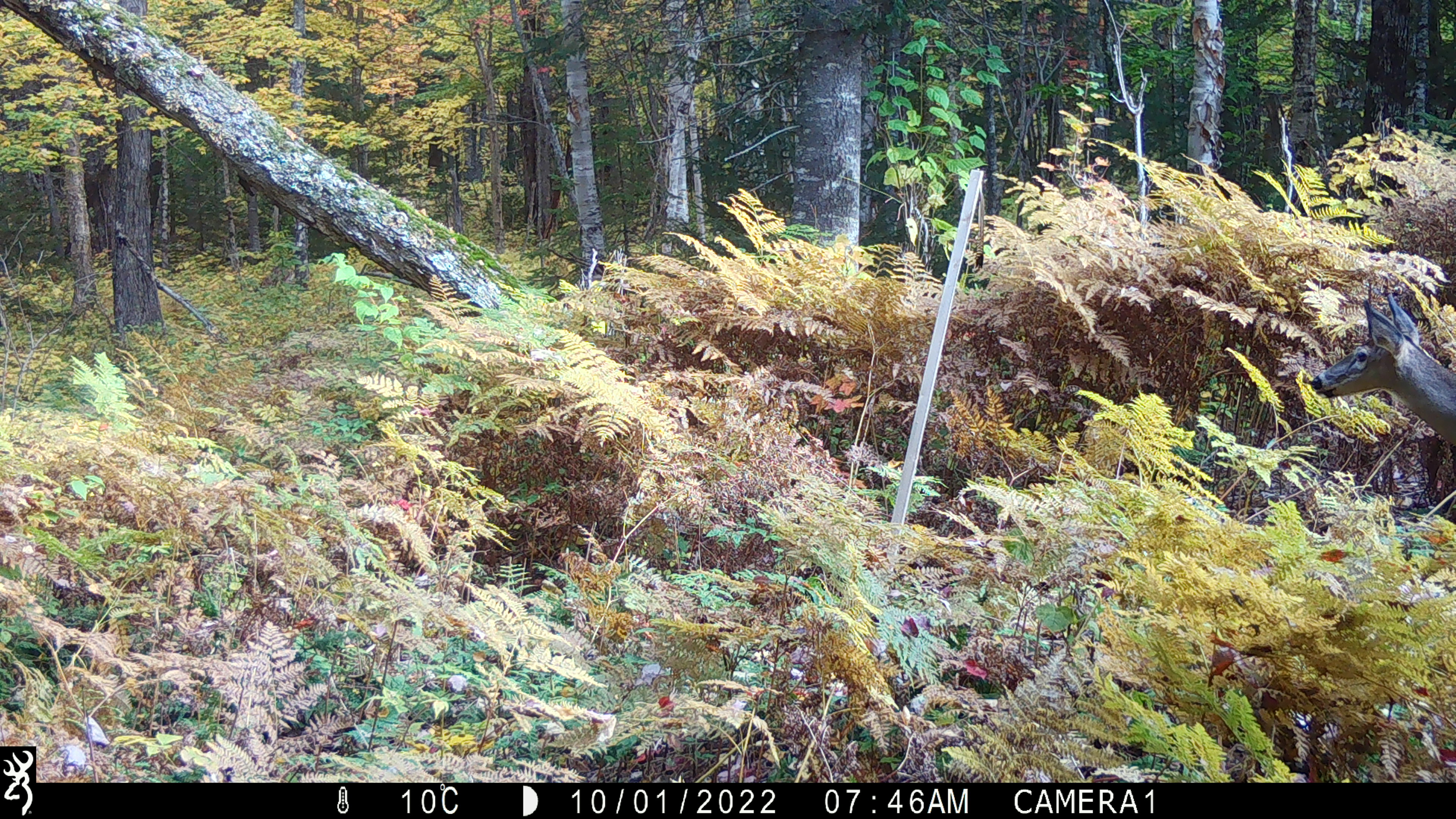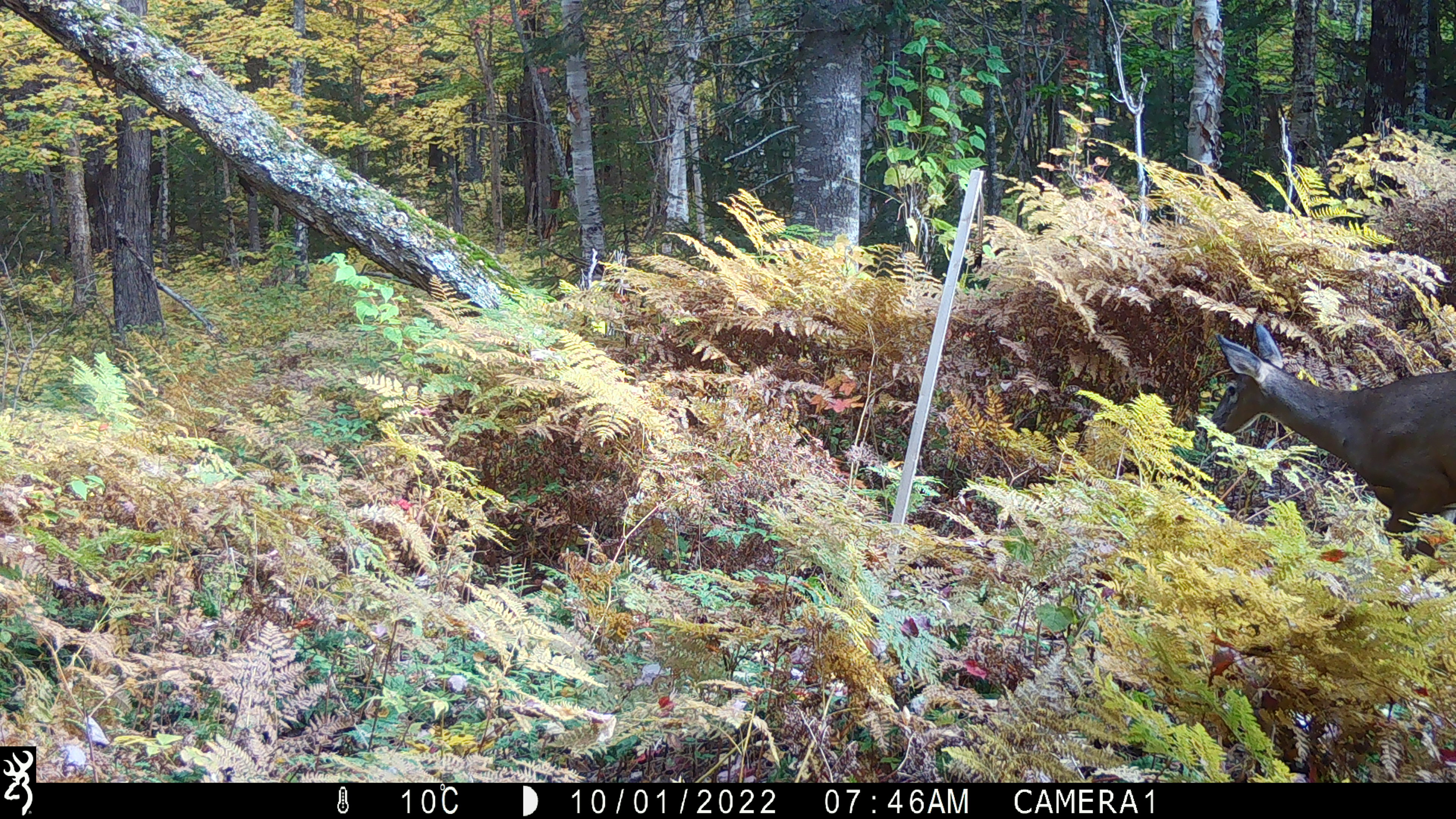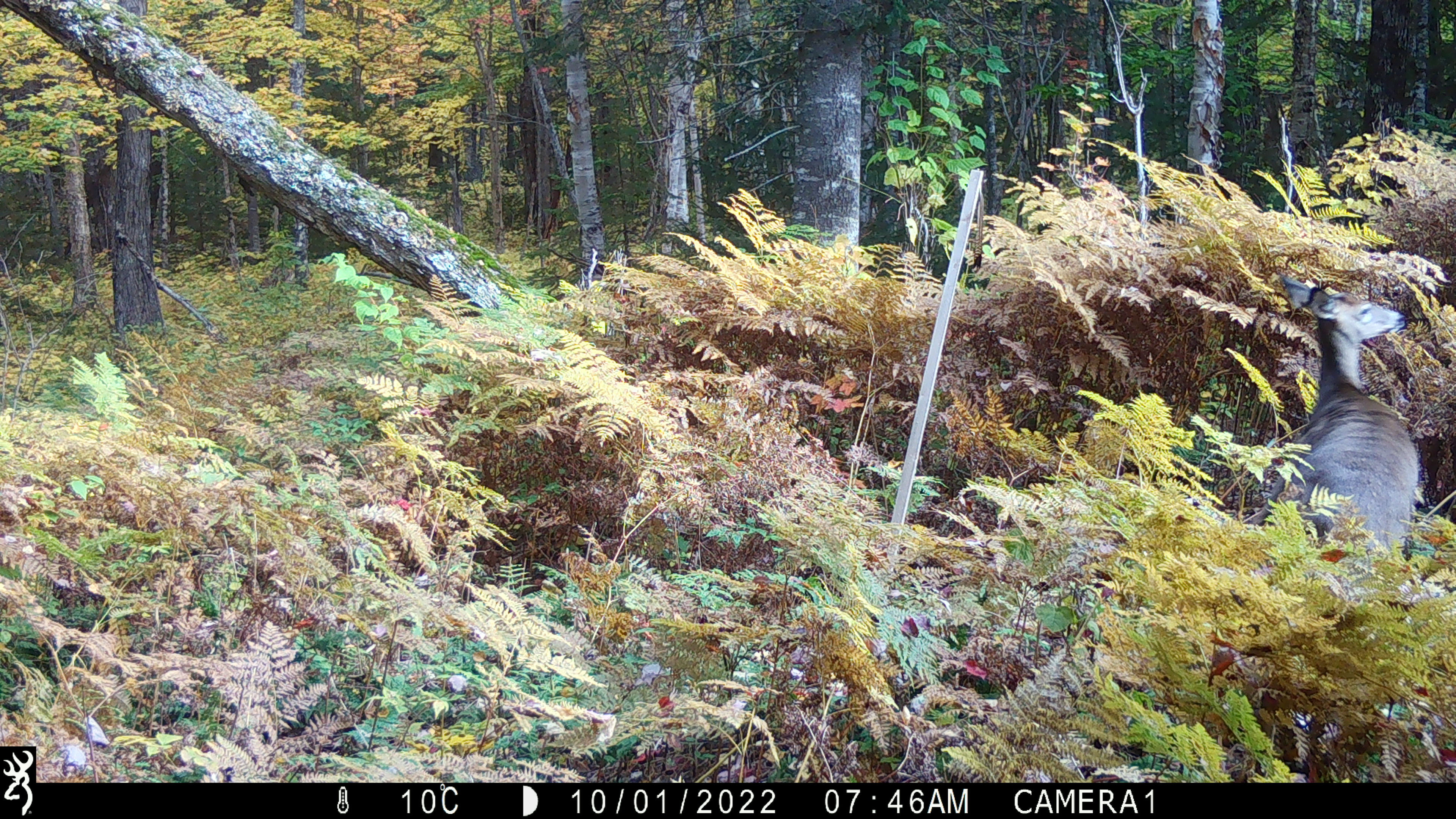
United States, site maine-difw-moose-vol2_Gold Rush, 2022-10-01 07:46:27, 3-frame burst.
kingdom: Animalia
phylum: Chordata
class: Mammalia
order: Artiodactyla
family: Cervidae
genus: Odocoileus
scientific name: Odocoileus virginianus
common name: white-tailed deer